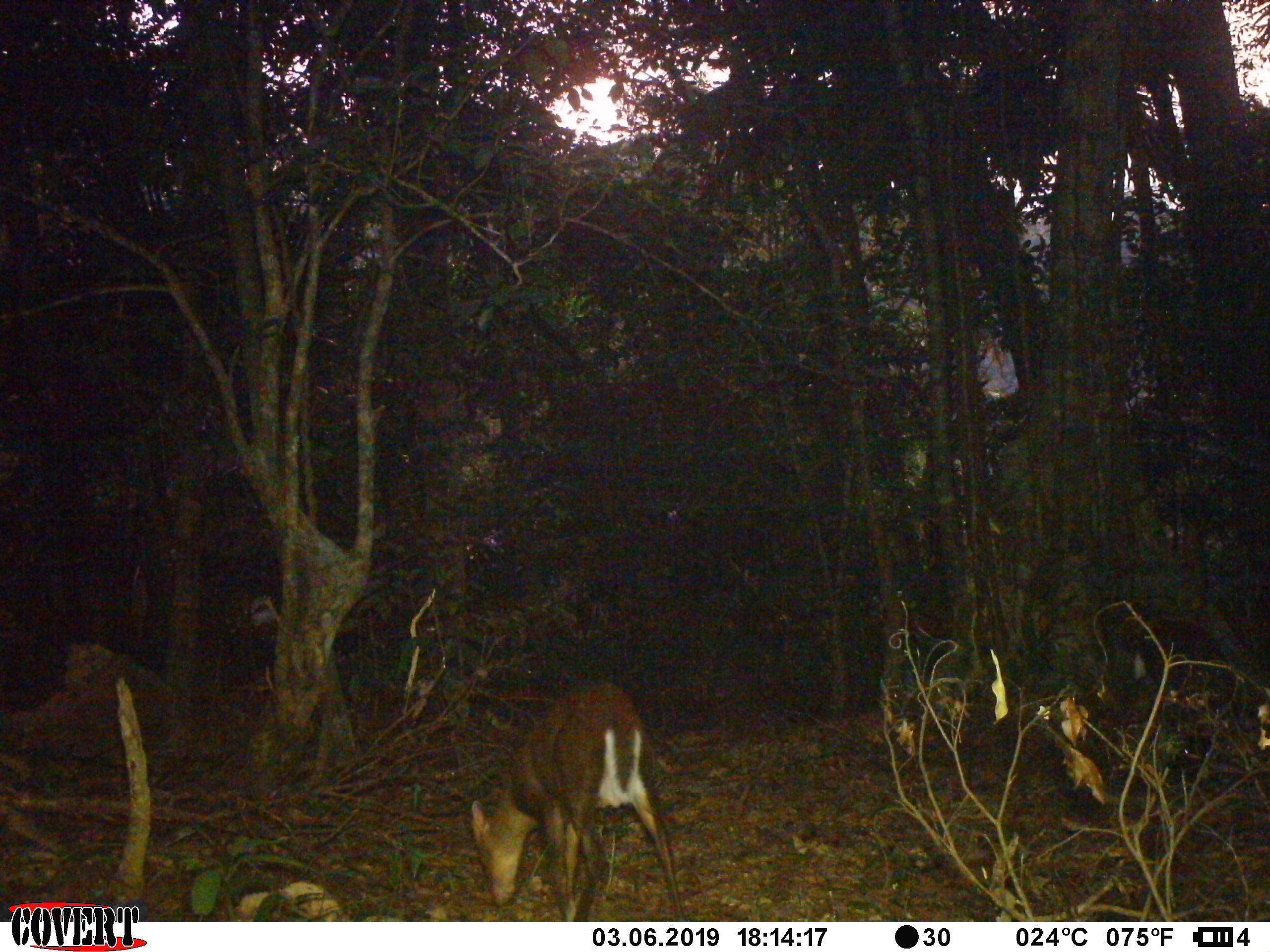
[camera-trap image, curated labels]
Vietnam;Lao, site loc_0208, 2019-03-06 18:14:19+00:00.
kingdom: Animalia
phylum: Chordata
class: Mammalia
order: Artiodactyla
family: Cervidae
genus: Muntiacus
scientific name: Muntiacus rooseveltorum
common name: roosevelt's muntjac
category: roosevelts muntjac group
Roosevelts muntjac group (roosevelt's muntjac) (Muntiacus rooseveltorum). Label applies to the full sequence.